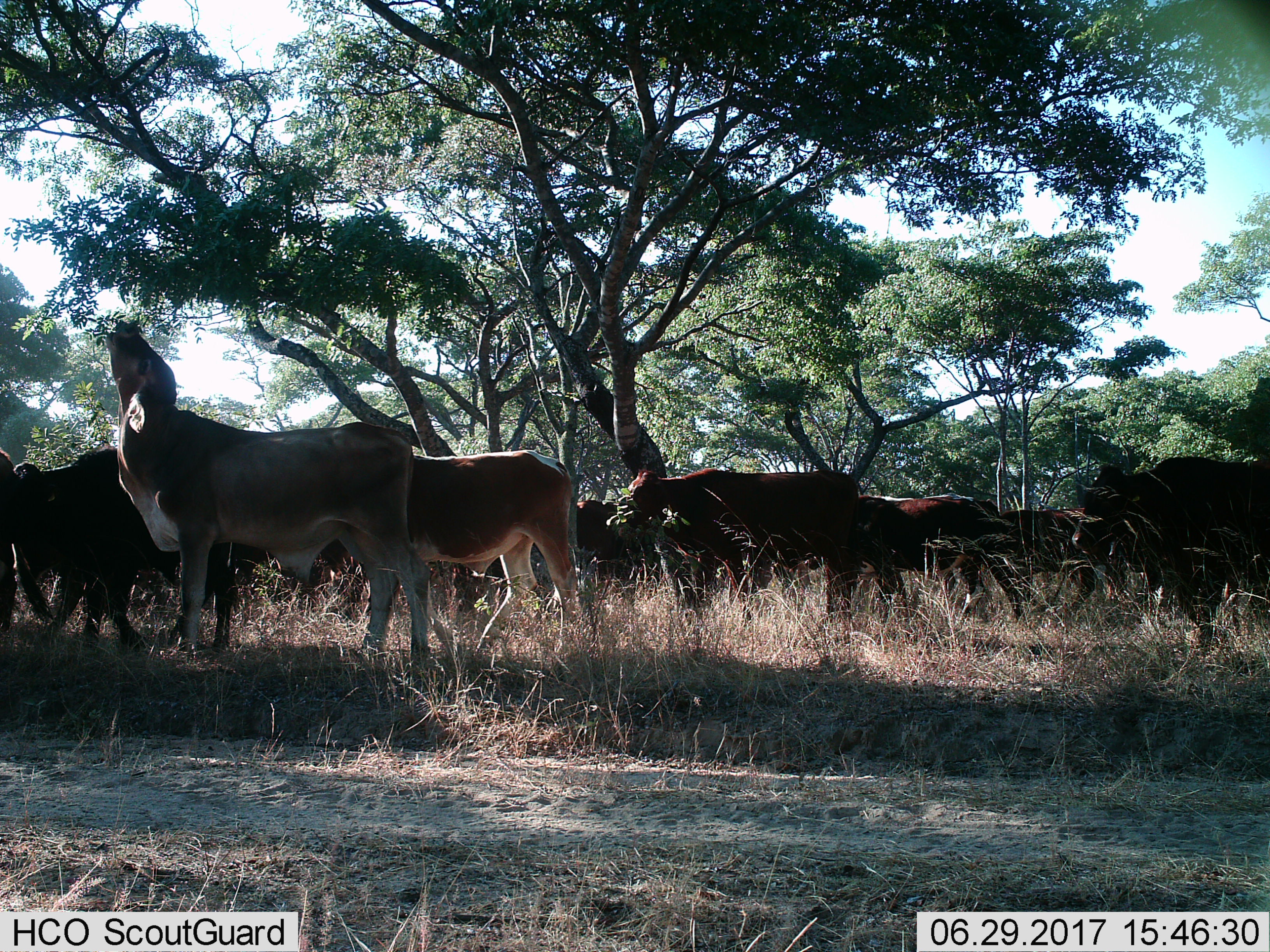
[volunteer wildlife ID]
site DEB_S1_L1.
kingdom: Animalia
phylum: Chordata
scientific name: Vertebrata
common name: domestic animal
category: domesticanimal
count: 11-50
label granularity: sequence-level